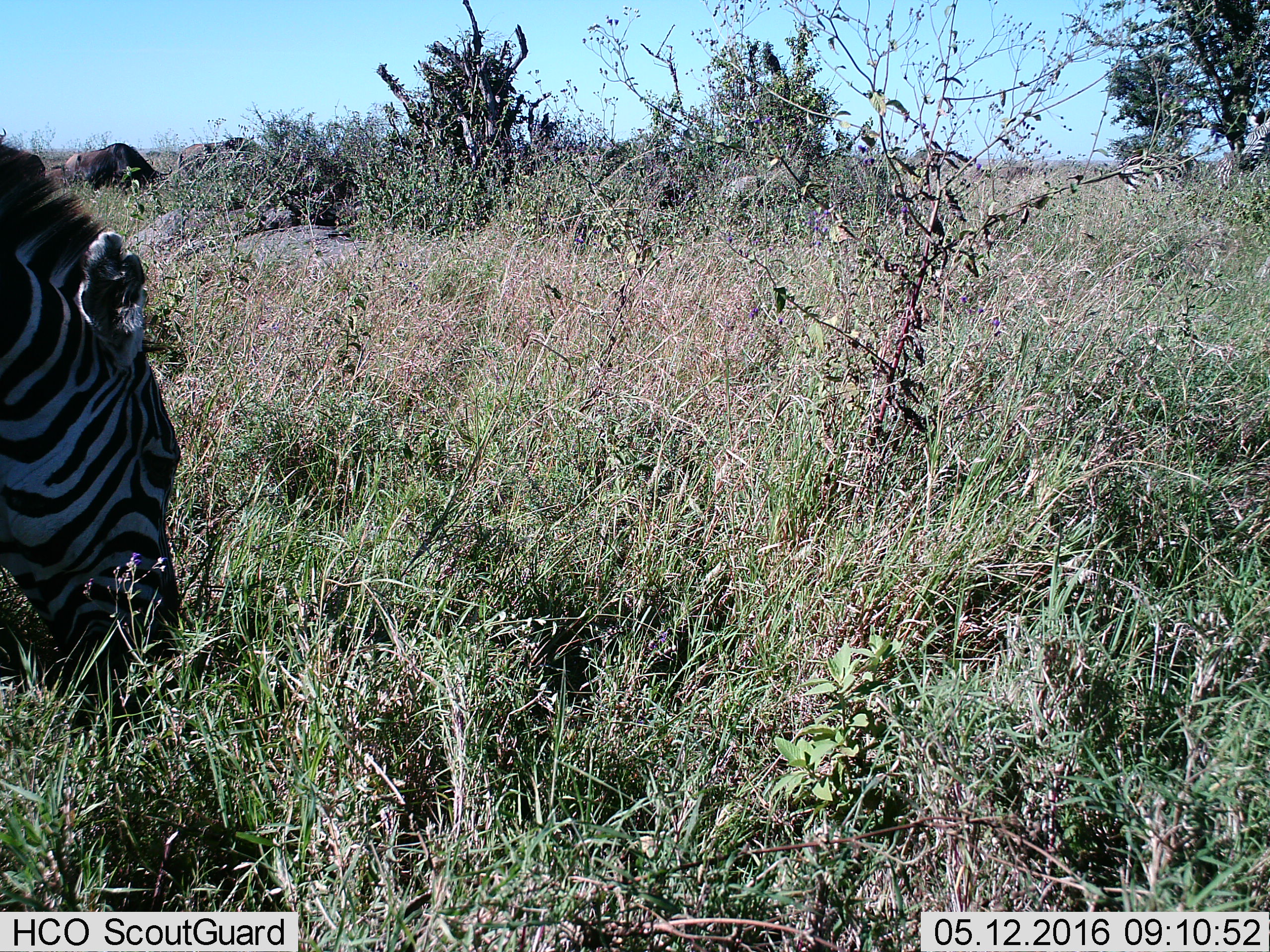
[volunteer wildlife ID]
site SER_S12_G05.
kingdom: Animalia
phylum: Chordata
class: Mammalia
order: Perissodactyla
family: Equidae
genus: Equus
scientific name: Equus quagga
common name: plains zebra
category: zebraplains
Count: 1.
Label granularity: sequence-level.